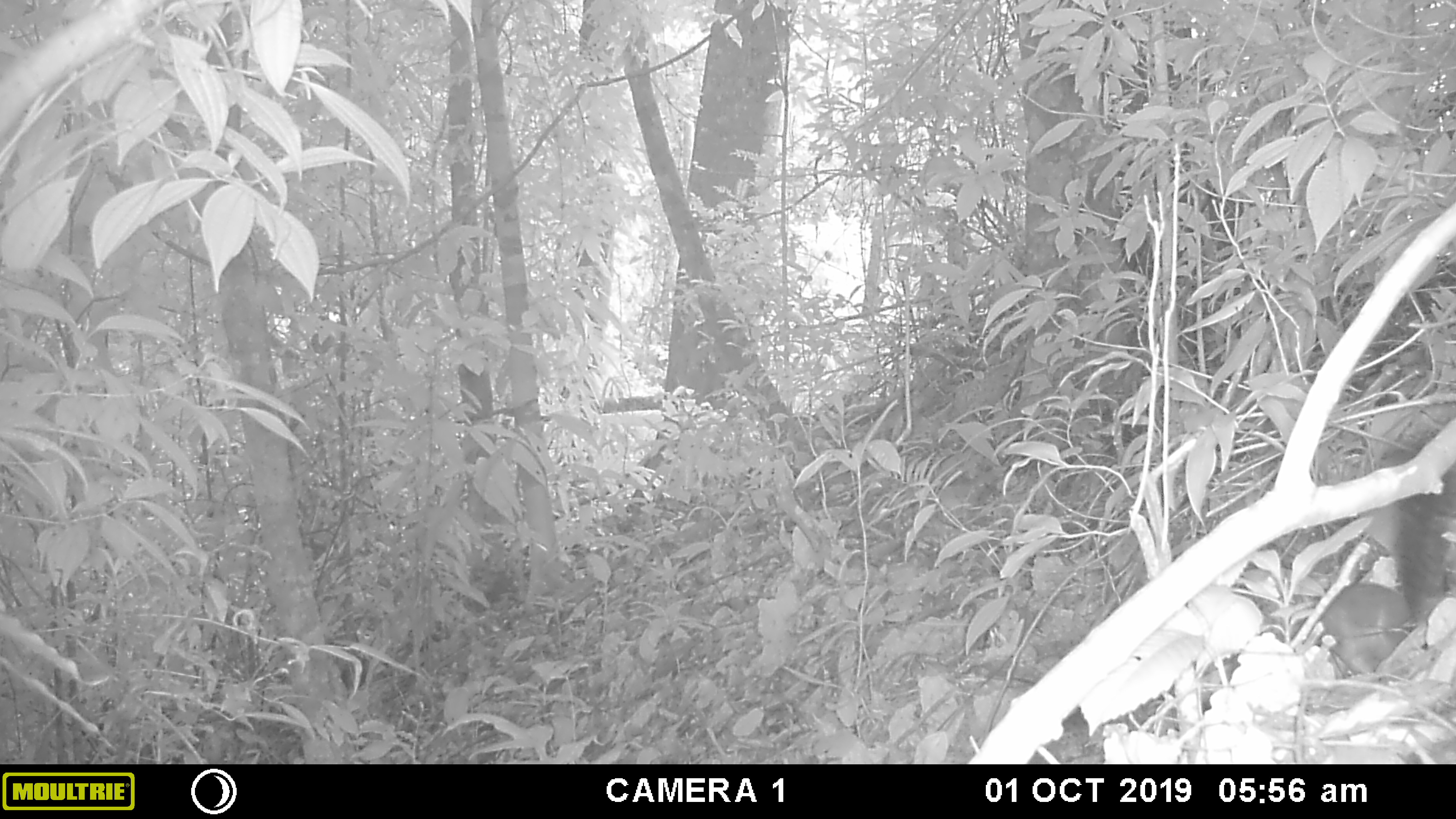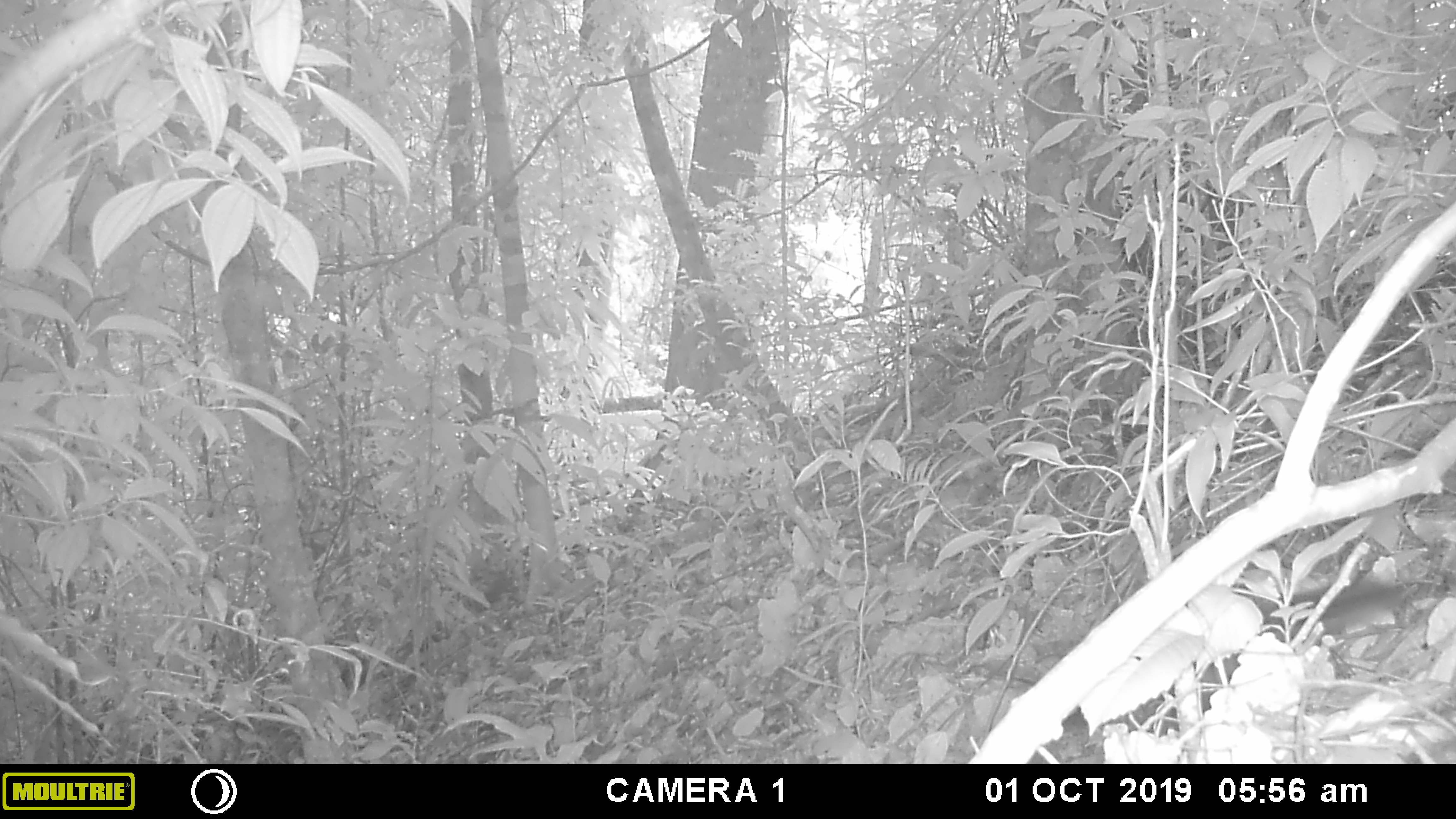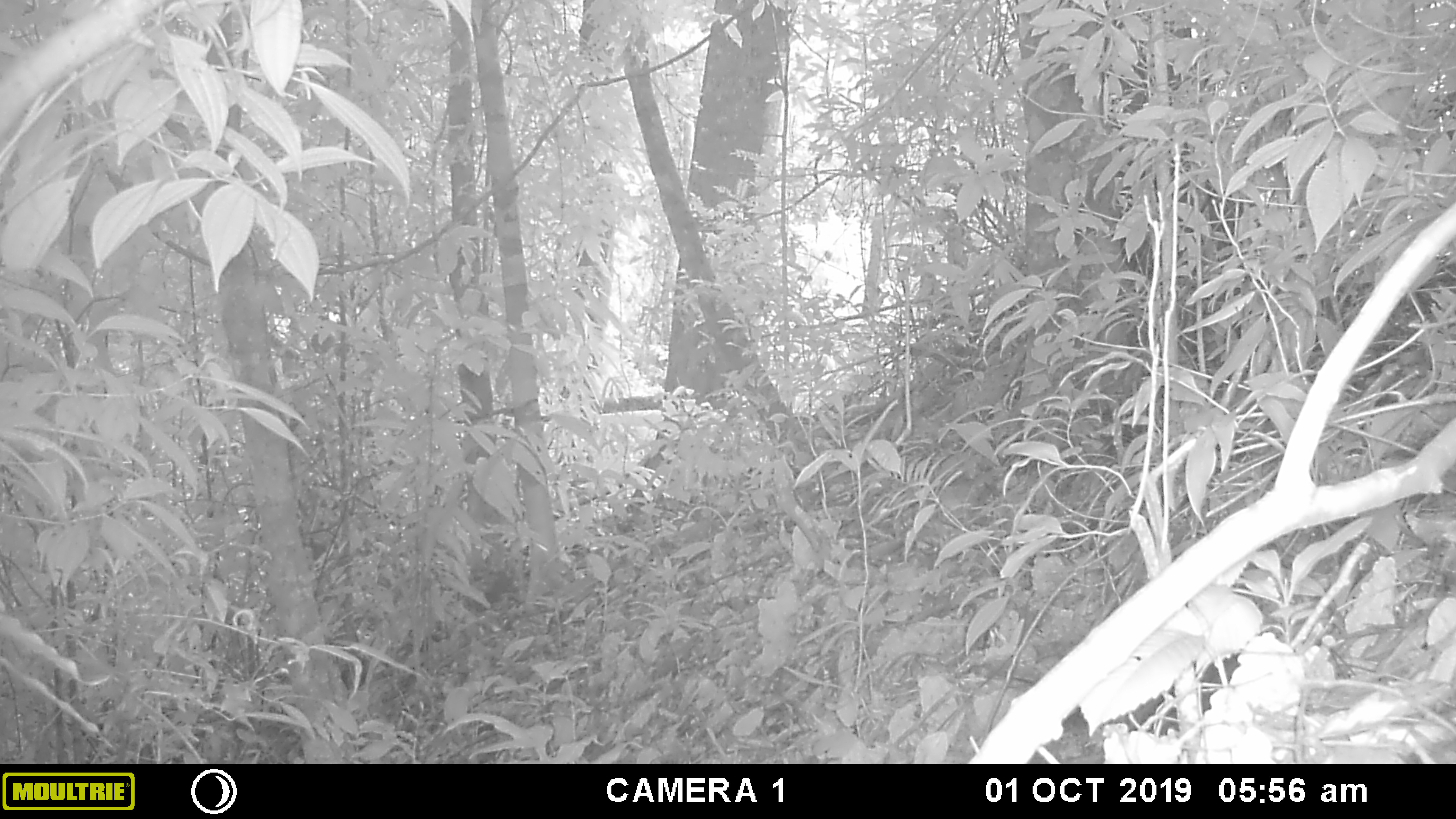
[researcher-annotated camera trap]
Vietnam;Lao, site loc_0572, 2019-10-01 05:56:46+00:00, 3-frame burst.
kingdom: Animalia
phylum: Chordata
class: Mammalia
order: Rodentia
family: Sciuridae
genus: Sciurus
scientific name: Sciurus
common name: squirrel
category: unidentified squirrel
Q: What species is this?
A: Unidentified squirrel (squirrel) (Sciurus).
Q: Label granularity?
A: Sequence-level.